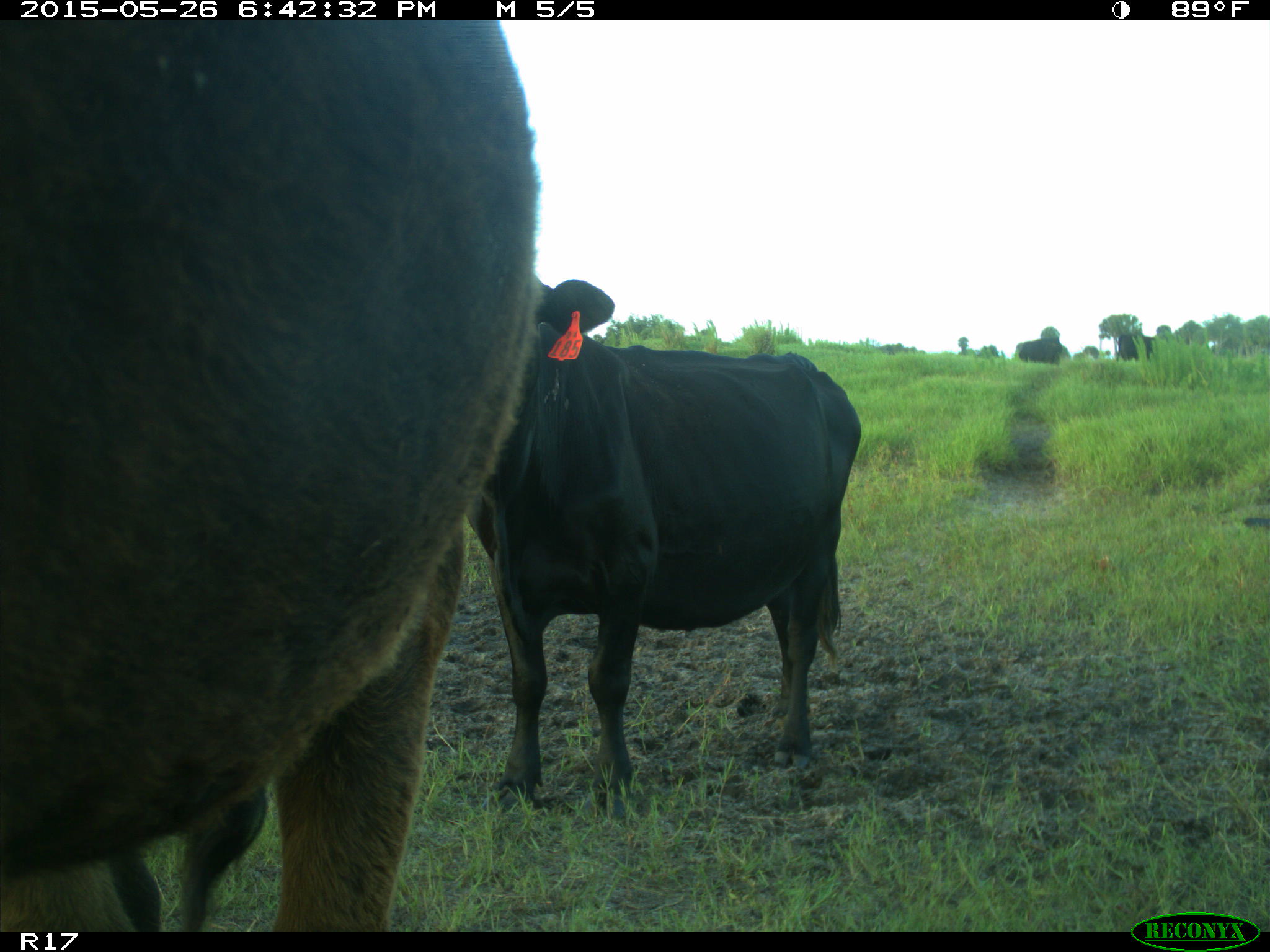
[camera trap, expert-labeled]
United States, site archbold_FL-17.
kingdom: Animalia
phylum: Chordata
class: Mammalia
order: Artiodactyla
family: Bovidae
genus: Bos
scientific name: Bos taurus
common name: domestic cow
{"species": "Bos taurus (domestic cow)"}